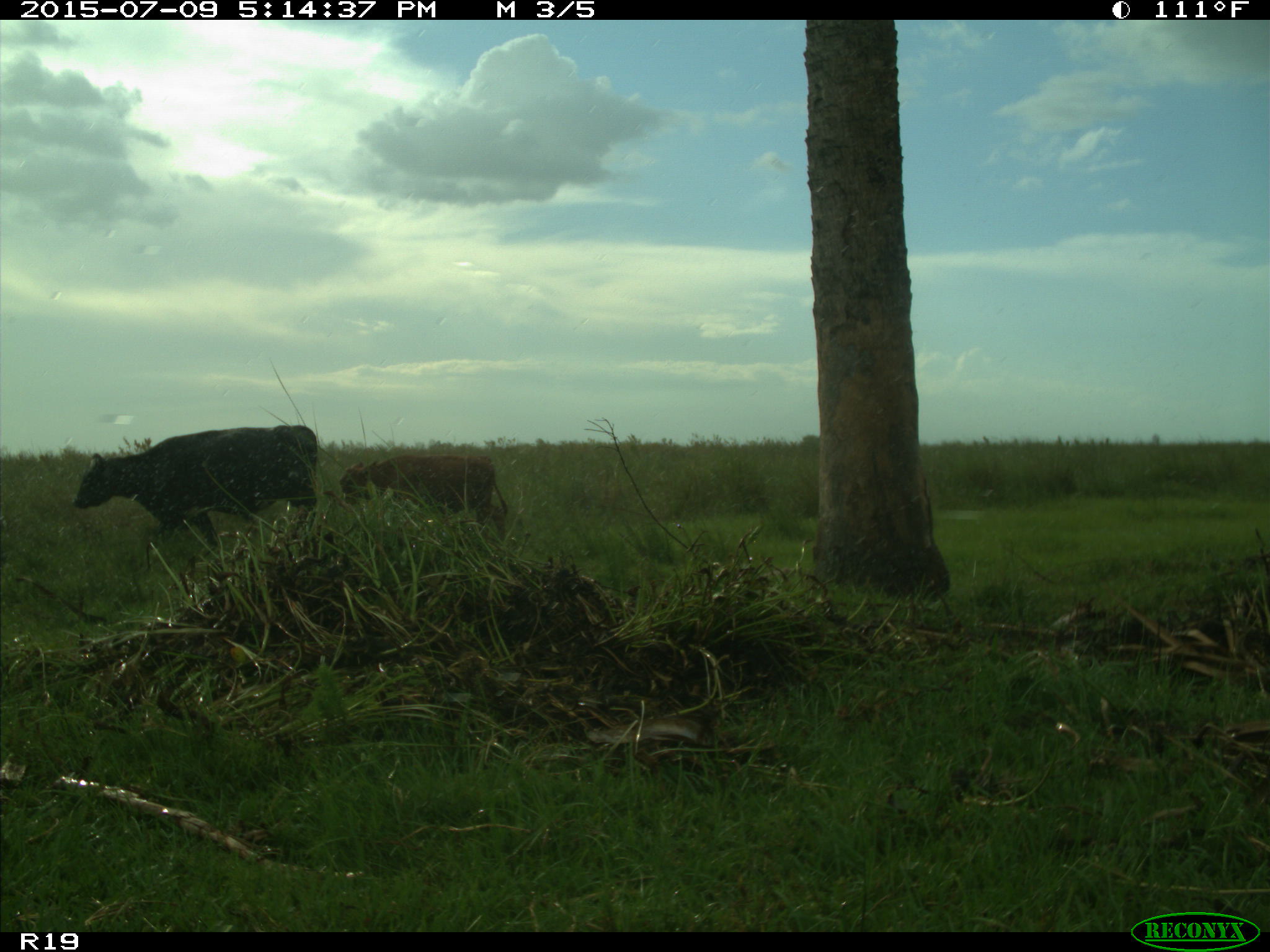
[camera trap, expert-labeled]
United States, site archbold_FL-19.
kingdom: Animalia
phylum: Chordata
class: Mammalia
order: Artiodactyla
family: Bovidae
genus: Bos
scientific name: Bos taurus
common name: domestic cow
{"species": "Bos taurus (domestic cow)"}